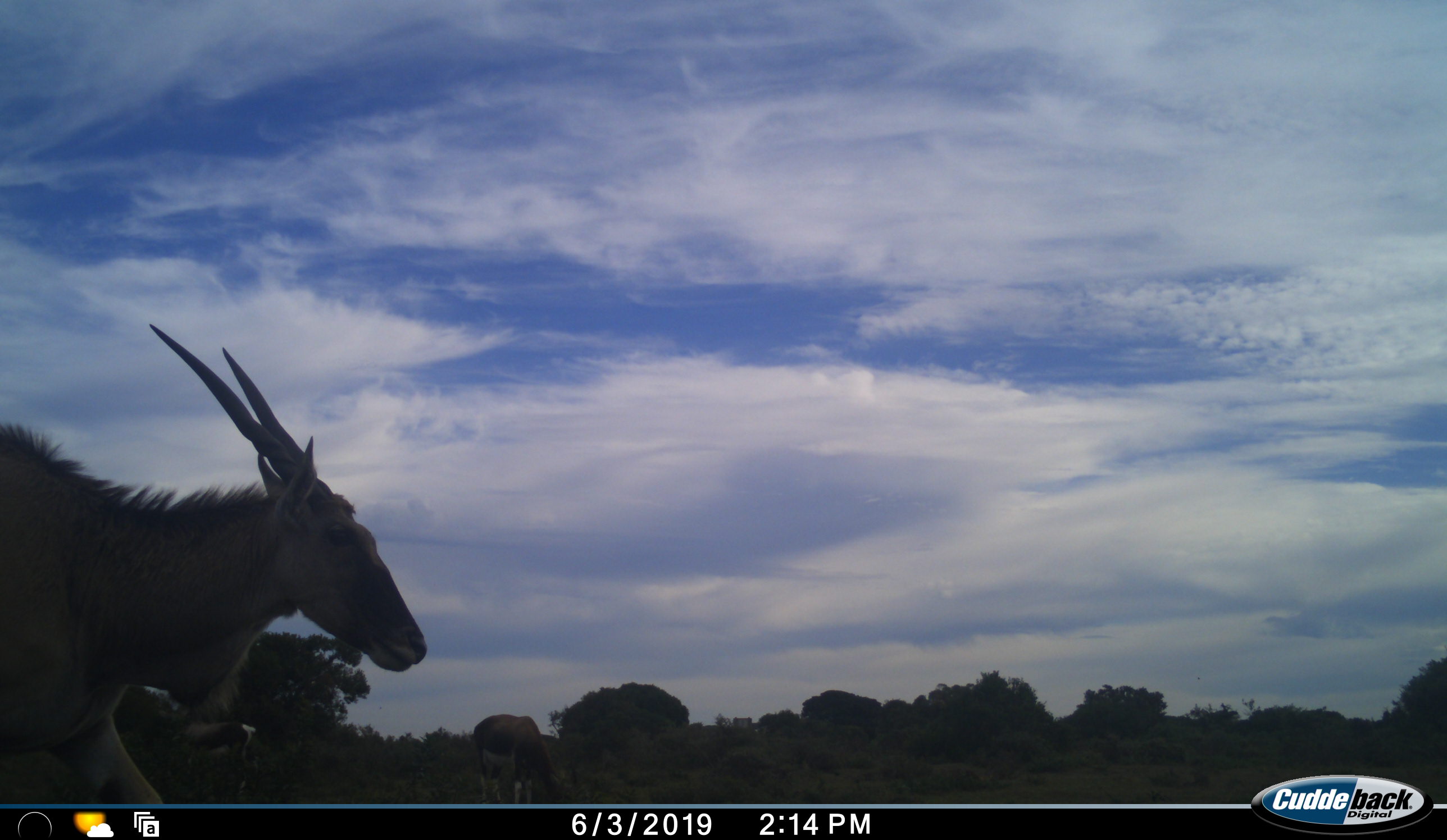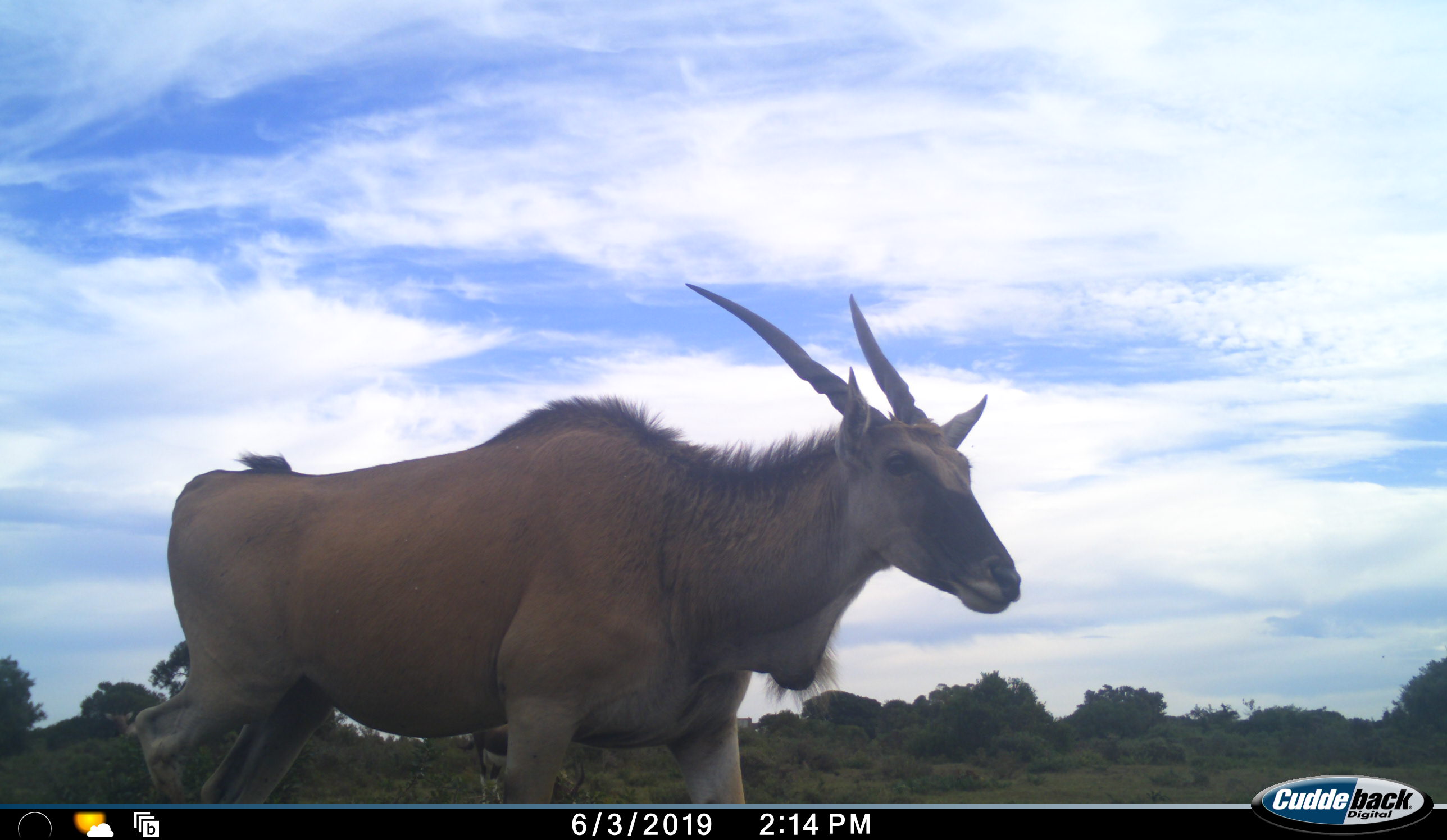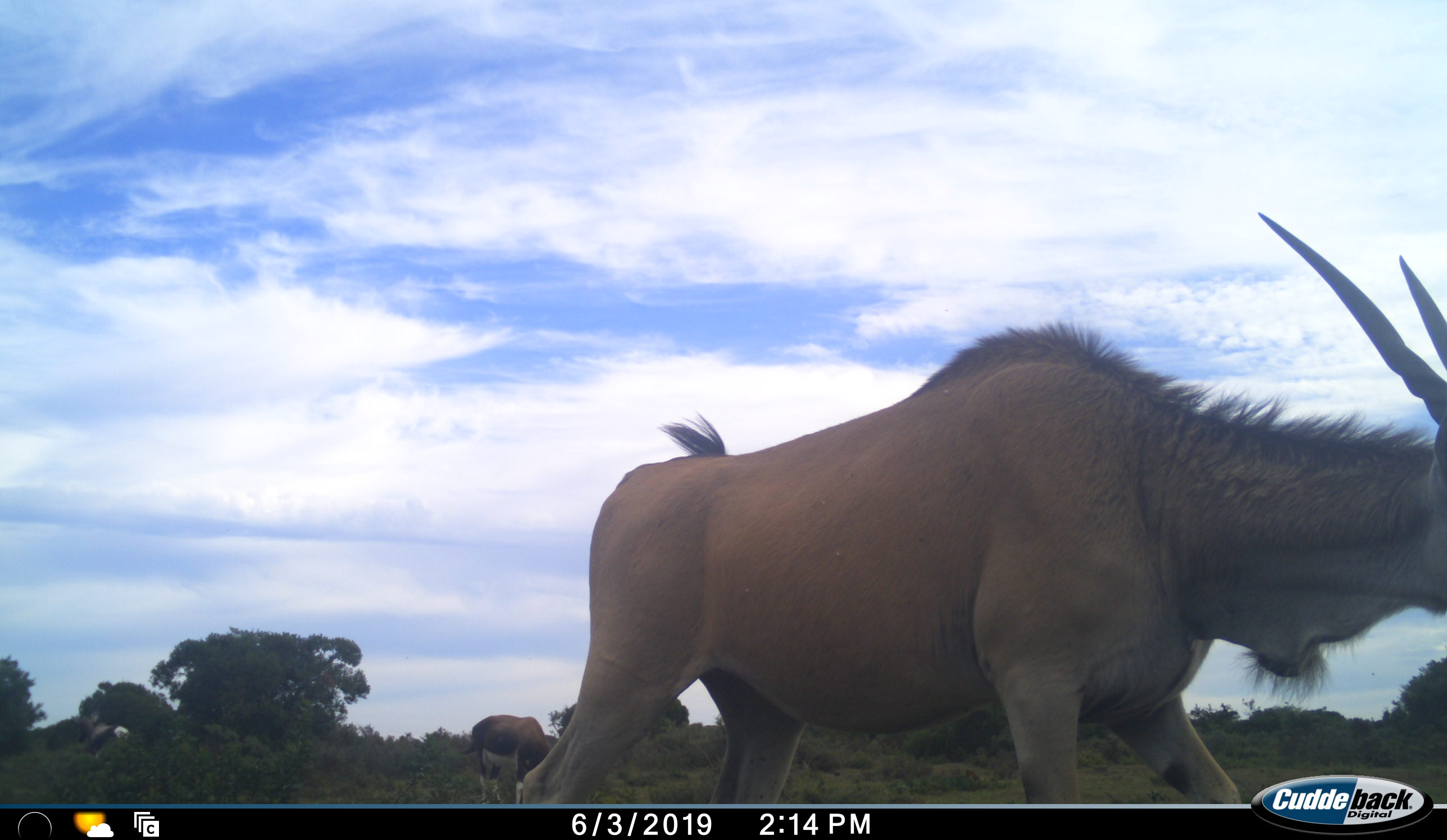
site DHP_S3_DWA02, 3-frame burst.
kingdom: Animalia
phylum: Chordata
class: Mammalia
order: Artiodactyla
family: Bovidae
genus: Damaliscus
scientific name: Damaliscus pygargus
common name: bontebok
Bontebok (Damaliscus pygargus), count 2. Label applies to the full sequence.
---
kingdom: Animalia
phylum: Chordata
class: Mammalia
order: Artiodactyla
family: Bovidae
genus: Tragelaphus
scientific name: Tragelaphus oryx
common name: eland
Eland (Tragelaphus oryx), count 1. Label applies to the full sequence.